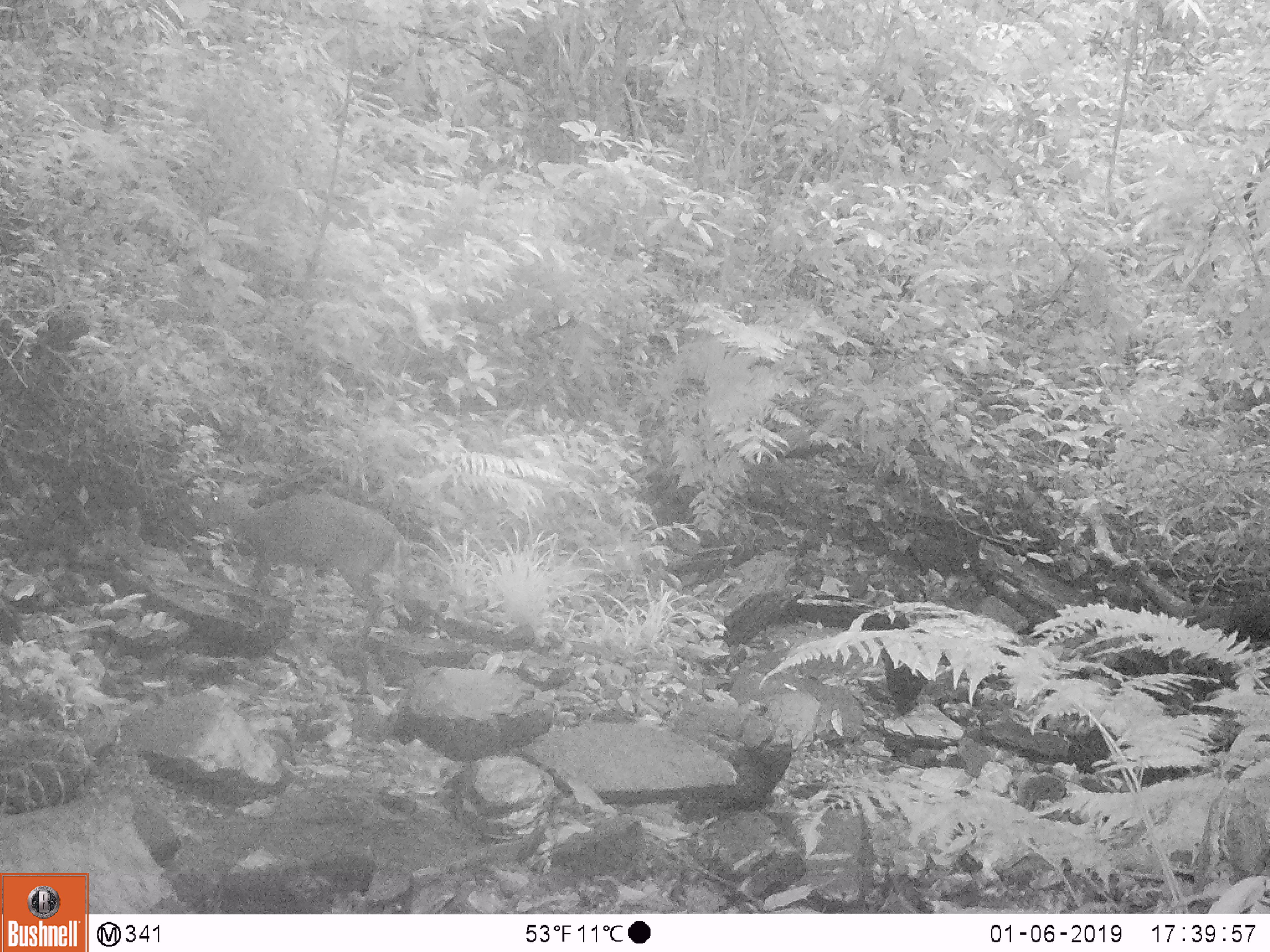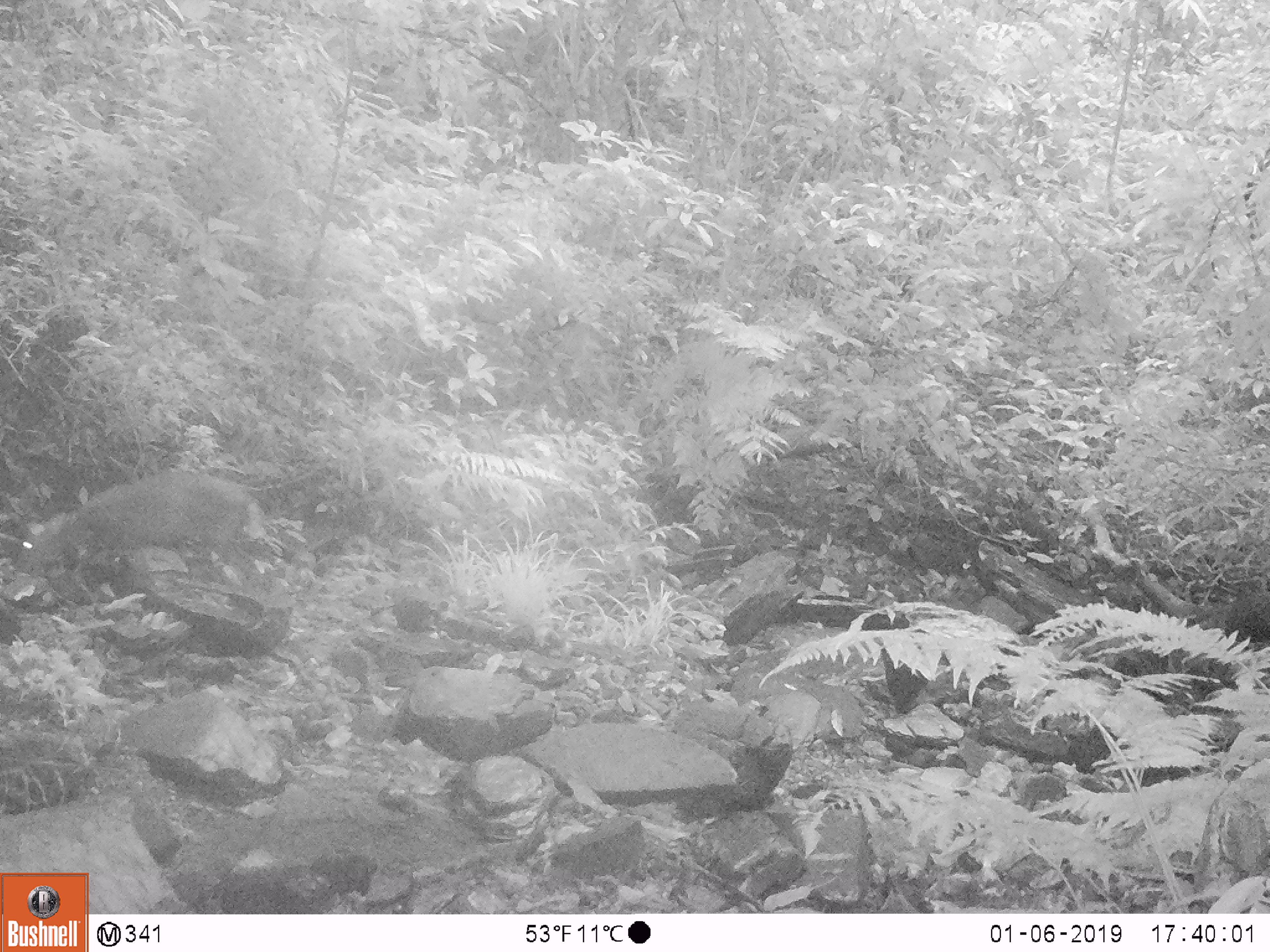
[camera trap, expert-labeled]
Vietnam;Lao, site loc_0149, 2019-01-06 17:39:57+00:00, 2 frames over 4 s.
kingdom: Animalia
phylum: Chordata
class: Mammalia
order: Artiodactyla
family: Cervidae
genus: Muntiacus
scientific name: Muntiacus rooseveltorum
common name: roosevelt's muntjac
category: roosevelts muntjac group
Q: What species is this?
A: Roosevelts muntjac group (roosevelt's muntjac) (Muntiacus rooseveltorum).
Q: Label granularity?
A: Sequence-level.